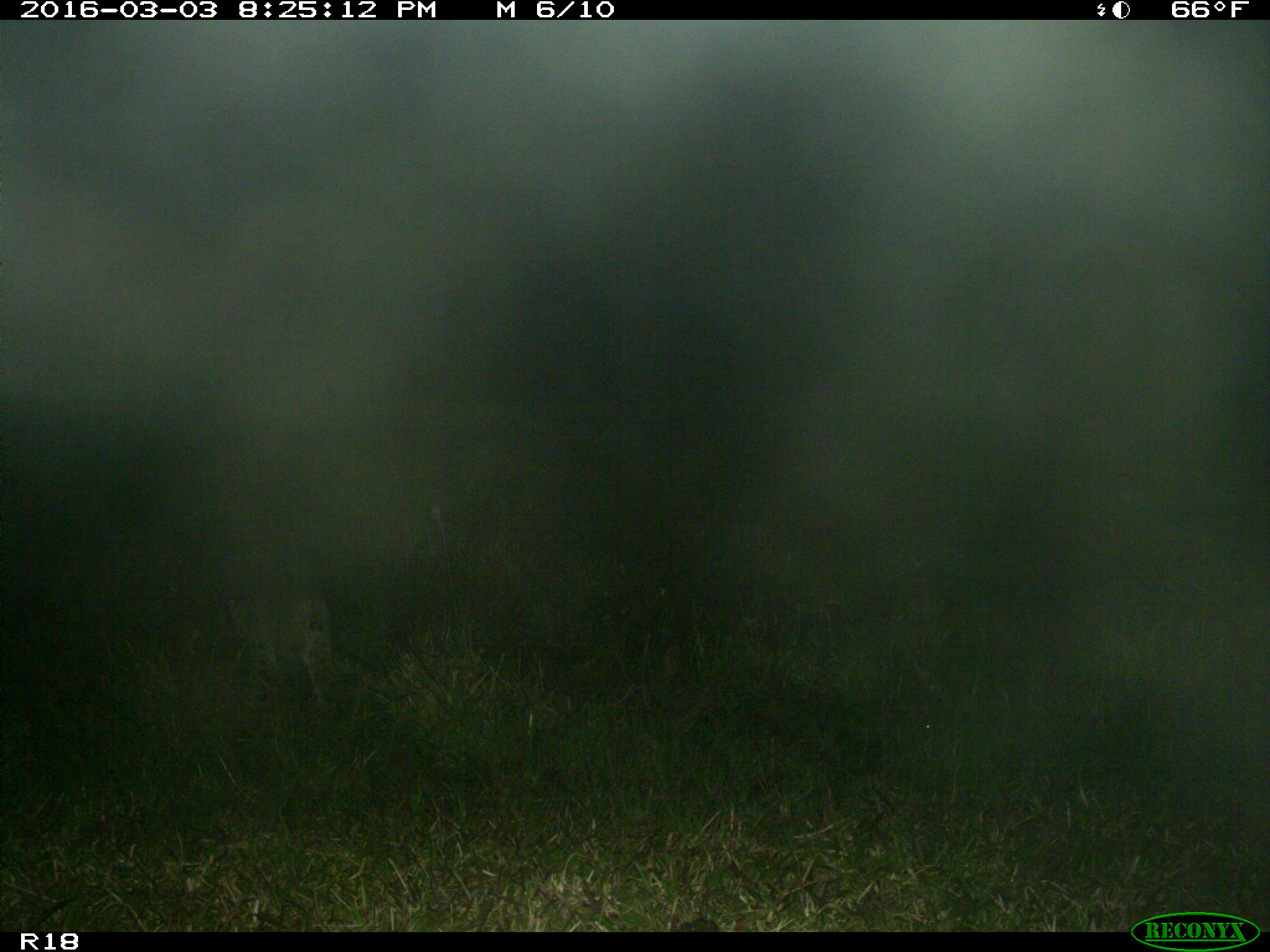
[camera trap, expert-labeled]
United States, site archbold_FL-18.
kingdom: Animalia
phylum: Chordata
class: Mammalia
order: Carnivora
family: Felidae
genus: Lynx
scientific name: Lynx rufus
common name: bobcat